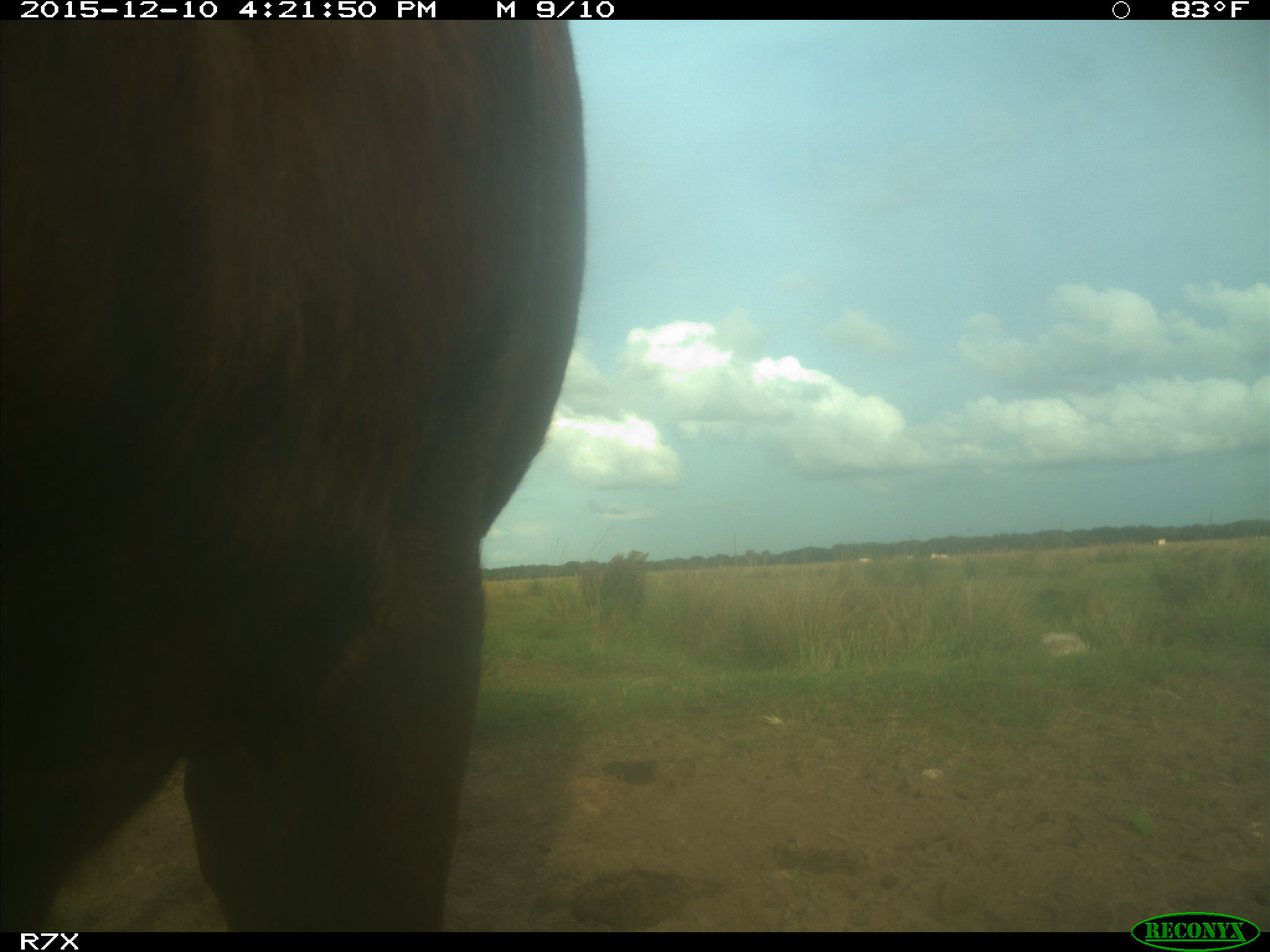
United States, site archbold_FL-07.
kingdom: Animalia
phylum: Chordata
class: Mammalia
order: Artiodactyla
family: Bovidae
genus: Bos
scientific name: Bos taurus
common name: domestic cow